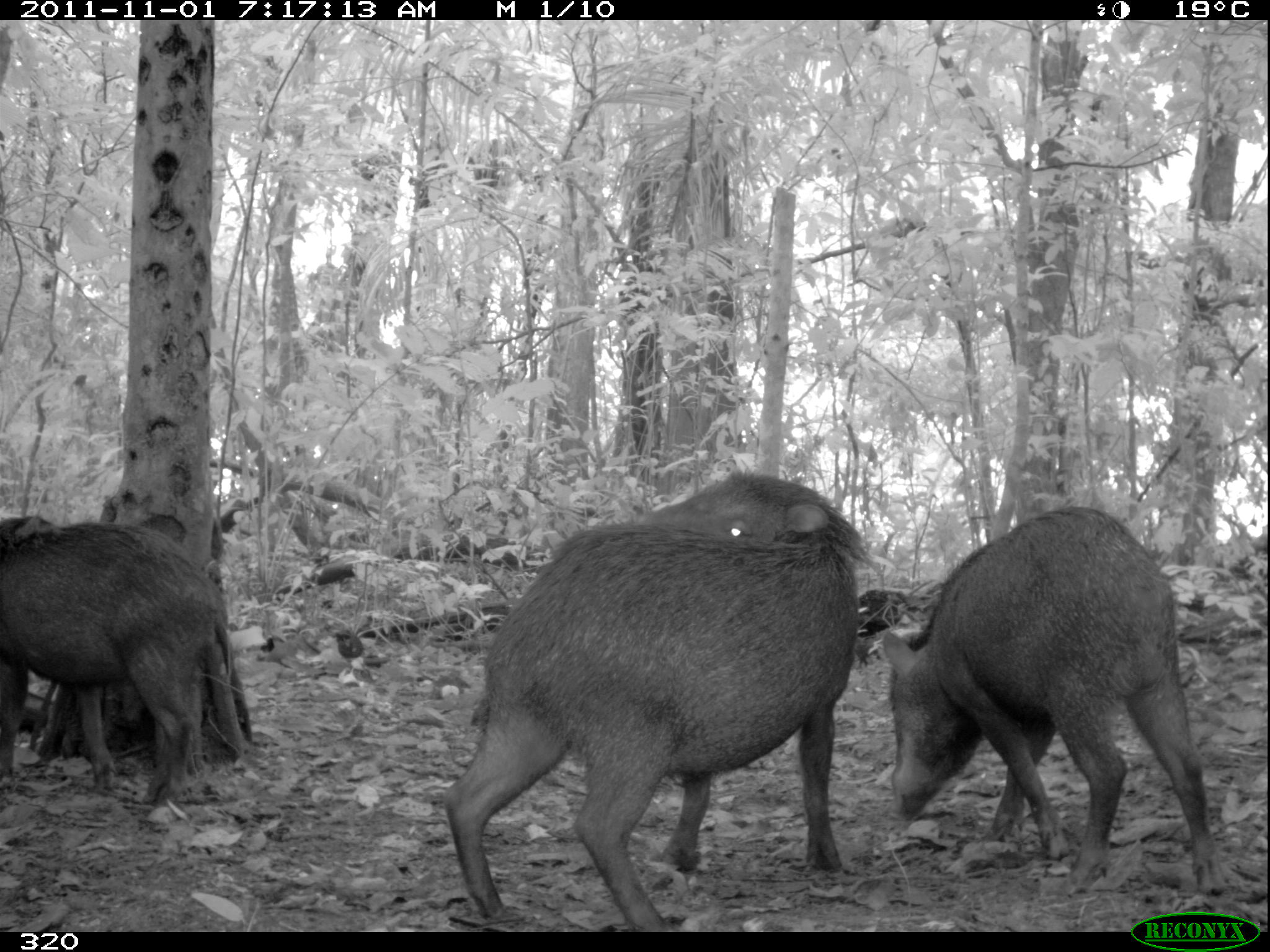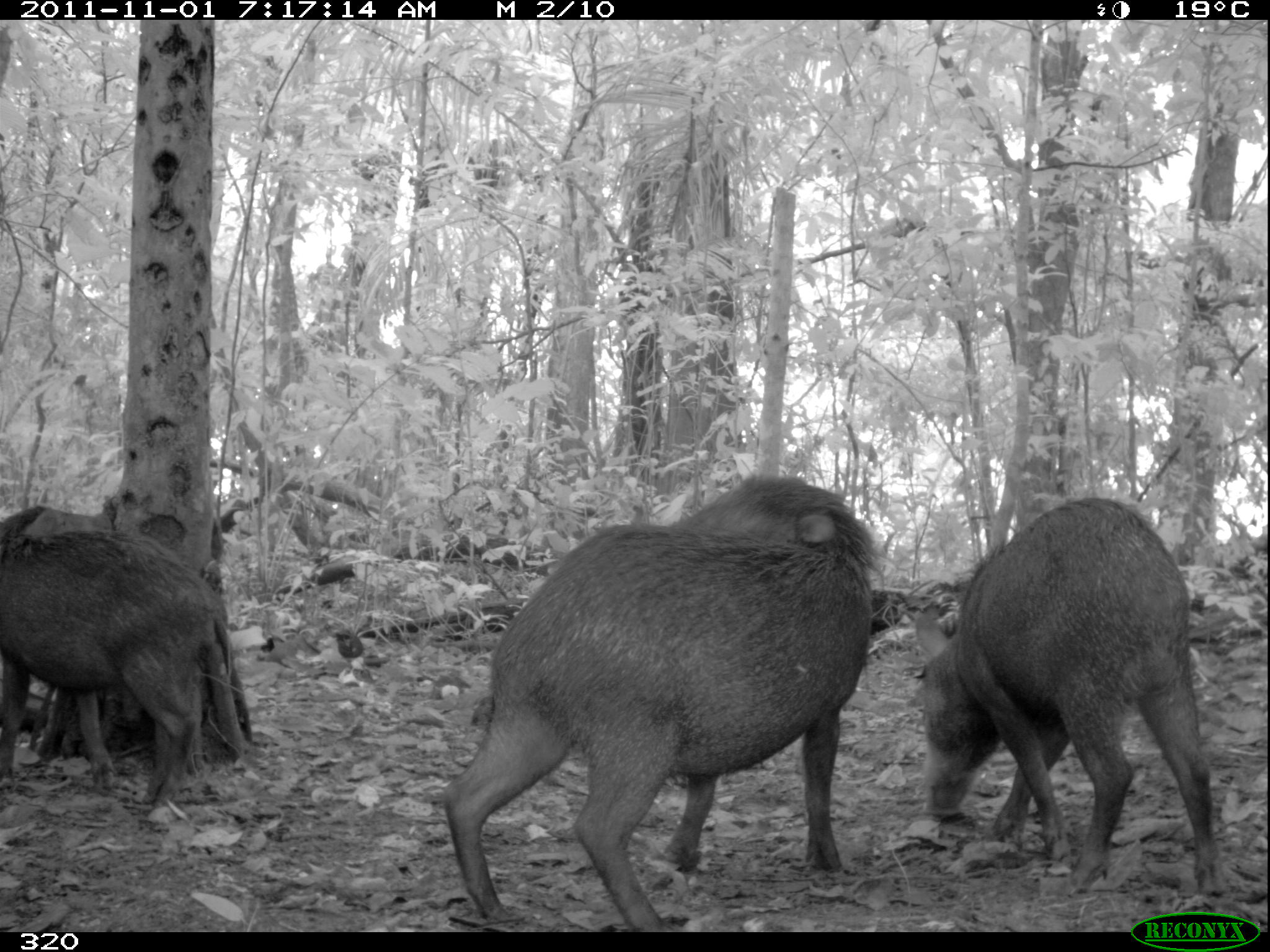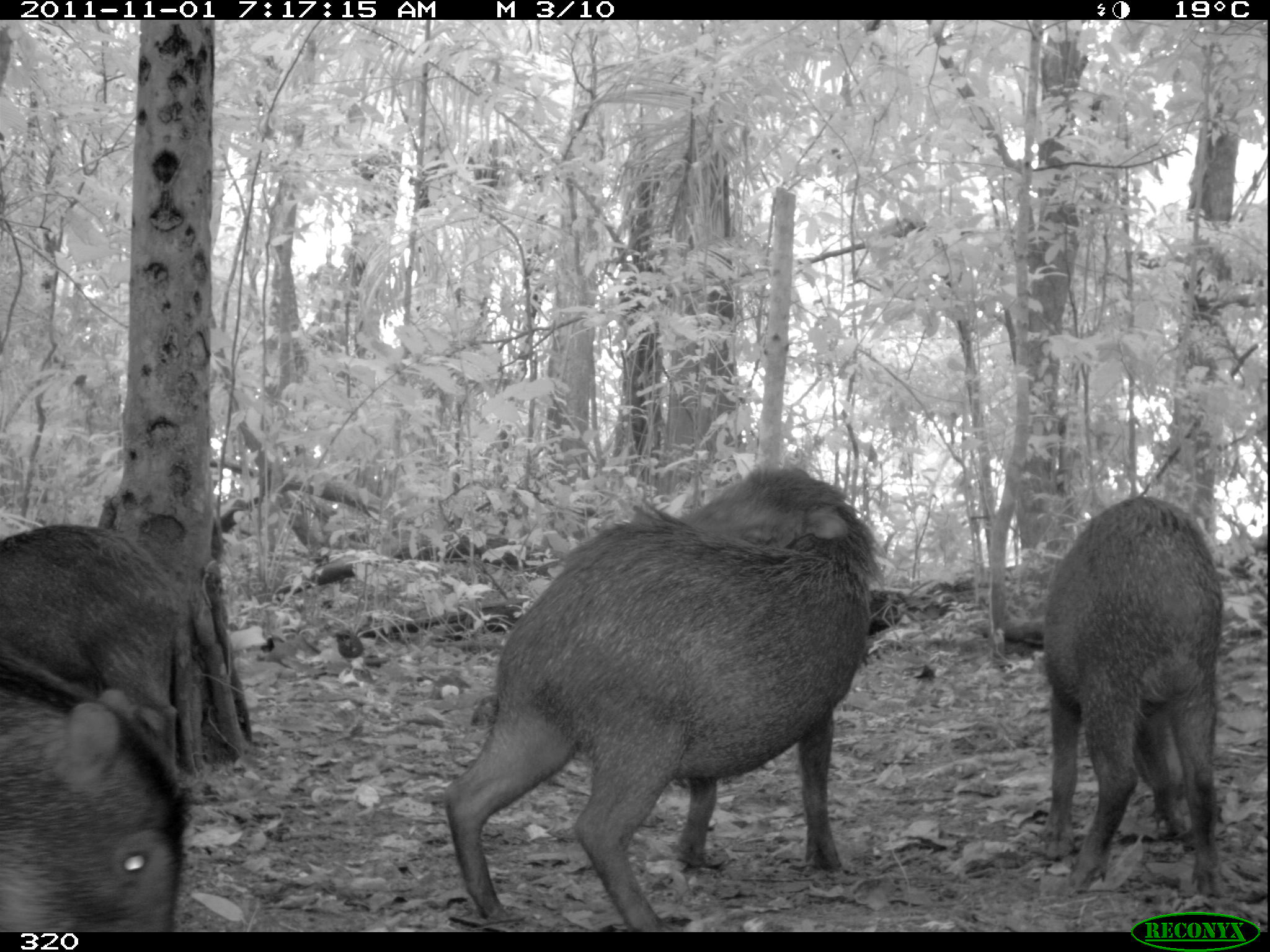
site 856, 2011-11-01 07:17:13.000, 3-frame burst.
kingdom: Animalia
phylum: Chordata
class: Mammalia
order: Artiodactyla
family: Tayassuidae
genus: Tayassu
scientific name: Tayassu pecari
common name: white-lipped peccary